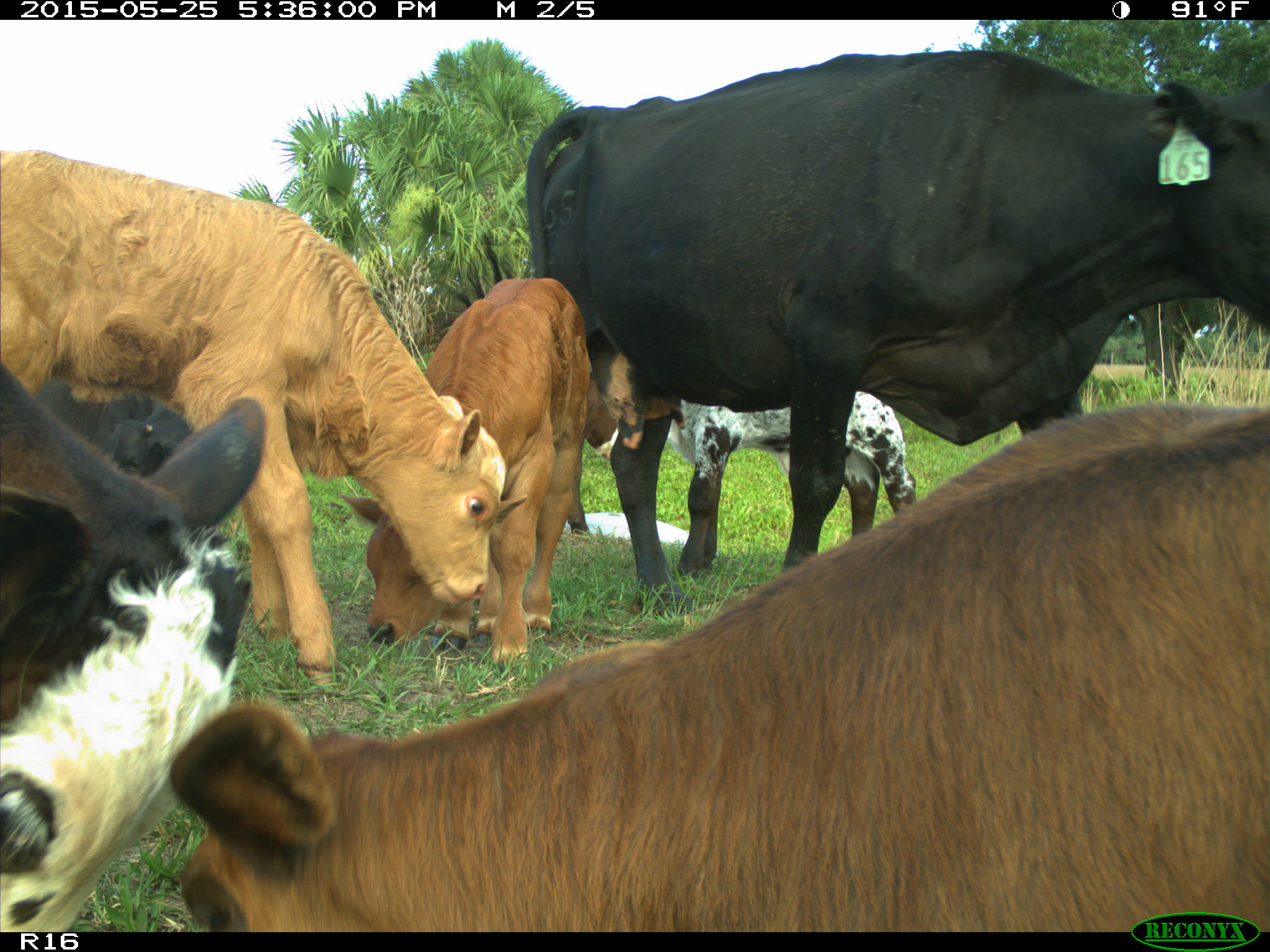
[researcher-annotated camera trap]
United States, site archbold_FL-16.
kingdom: Animalia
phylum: Chordata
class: Mammalia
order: Artiodactyla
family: Bovidae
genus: Bos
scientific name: Bos taurus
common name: domestic cow